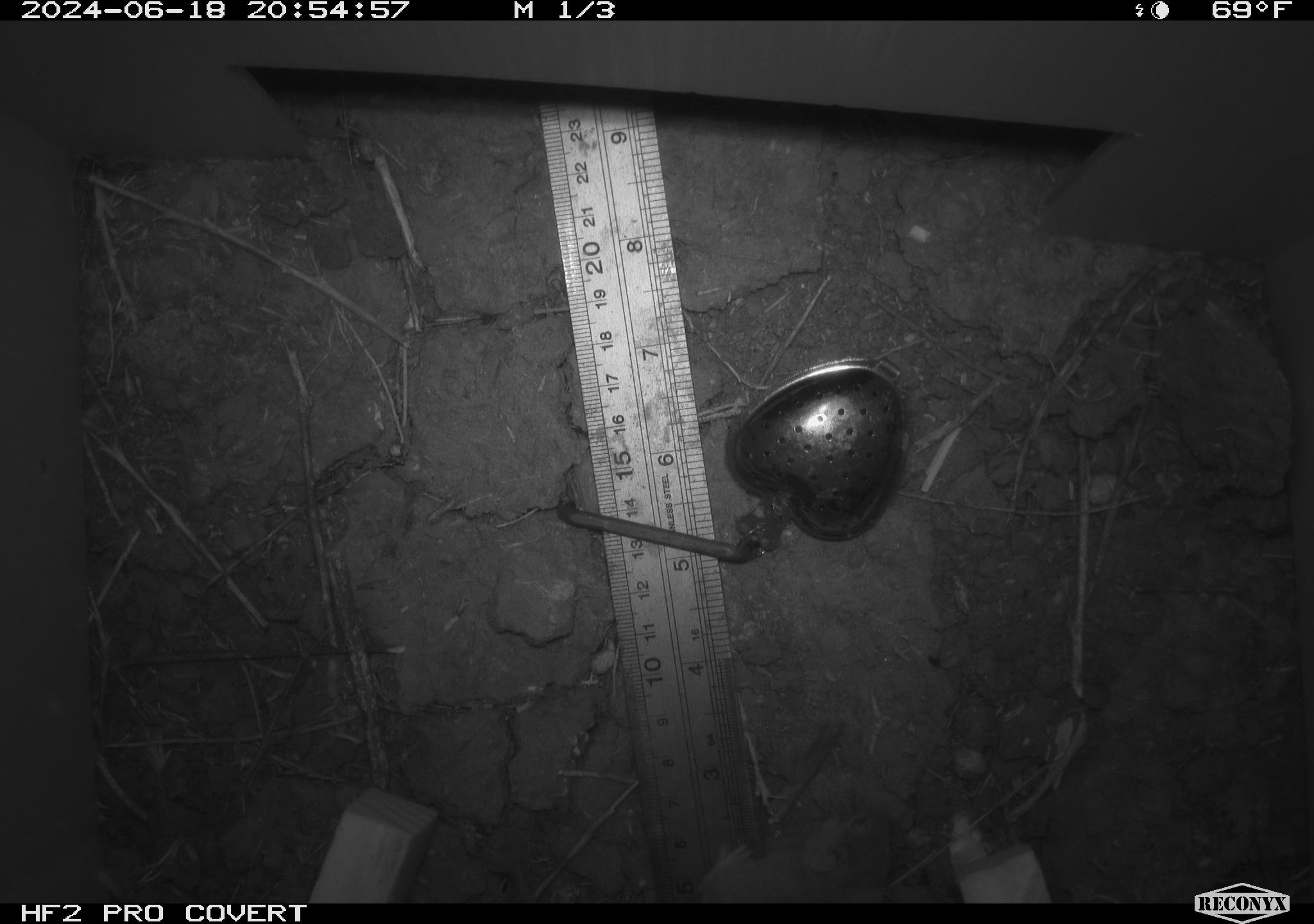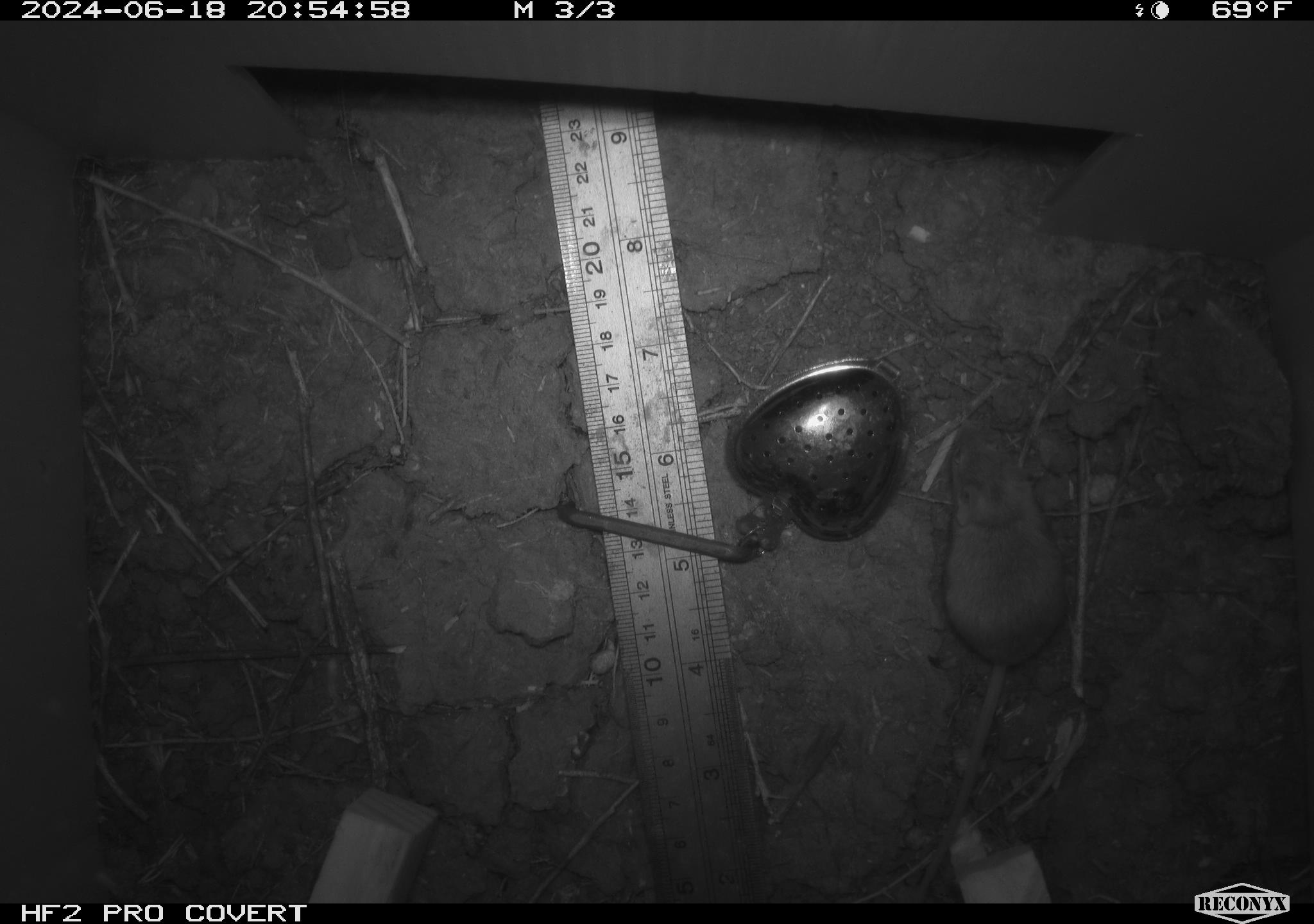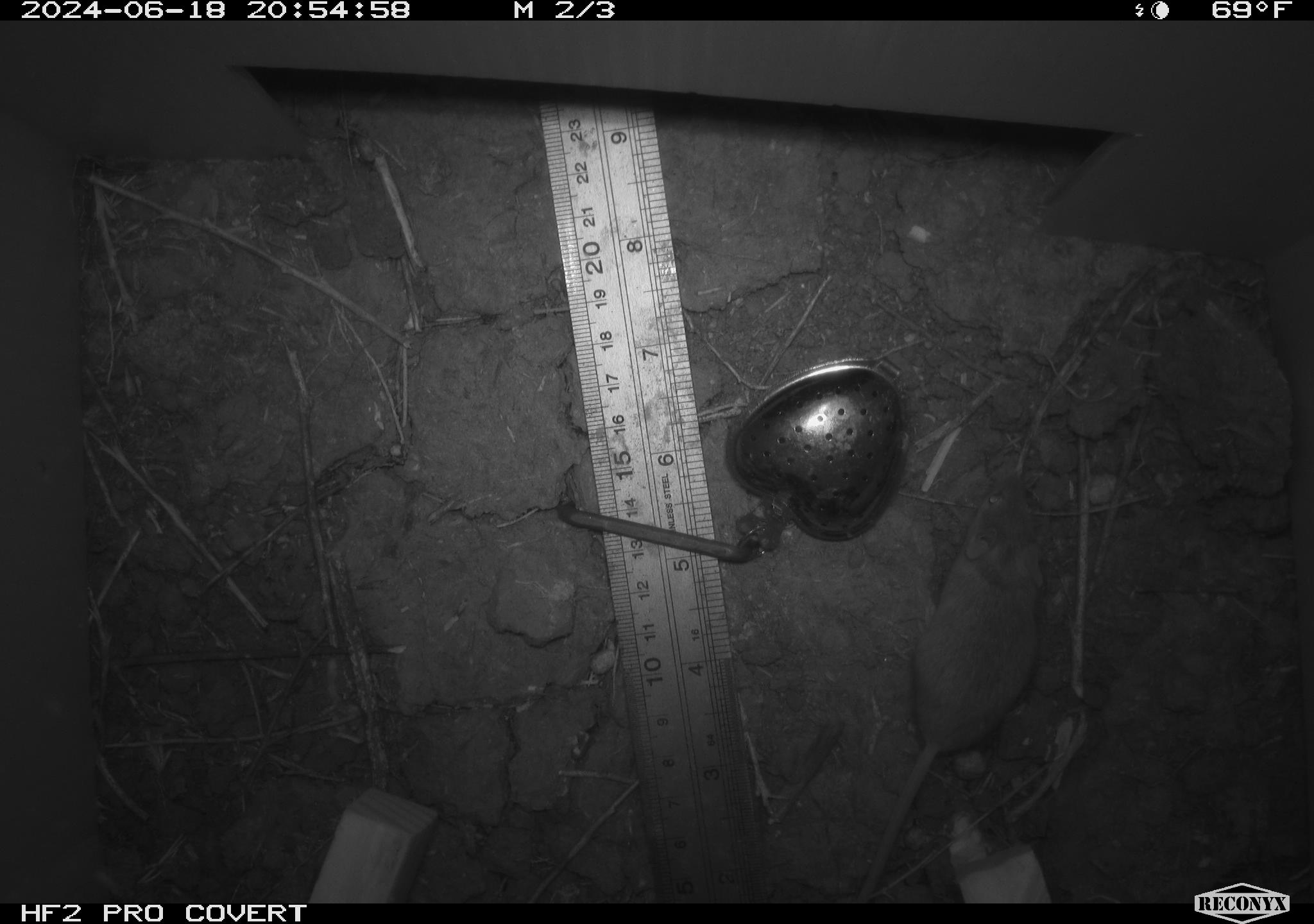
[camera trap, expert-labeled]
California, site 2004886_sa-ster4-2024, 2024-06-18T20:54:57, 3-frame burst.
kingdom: Animalia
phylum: Chordata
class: Mammalia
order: Rodentia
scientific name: Rodentia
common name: mouse species